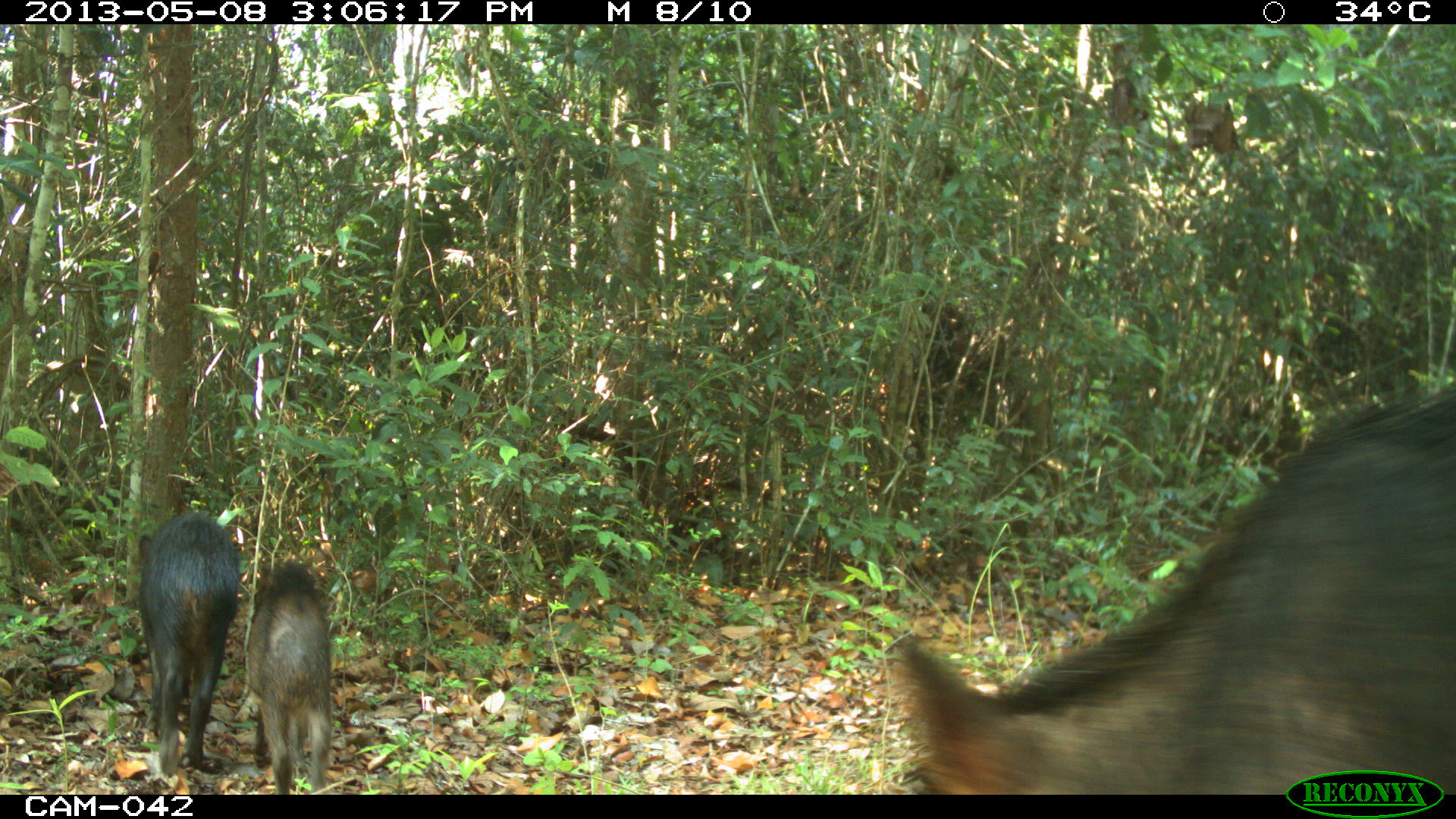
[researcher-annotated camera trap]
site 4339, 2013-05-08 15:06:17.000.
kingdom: Animalia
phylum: Chordata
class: Mammalia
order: Artiodactyla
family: Tayassuidae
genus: Tayassu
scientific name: Tayassu pecari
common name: white-lipped peccary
Tayassu pecari (white-lipped peccary), count 32.